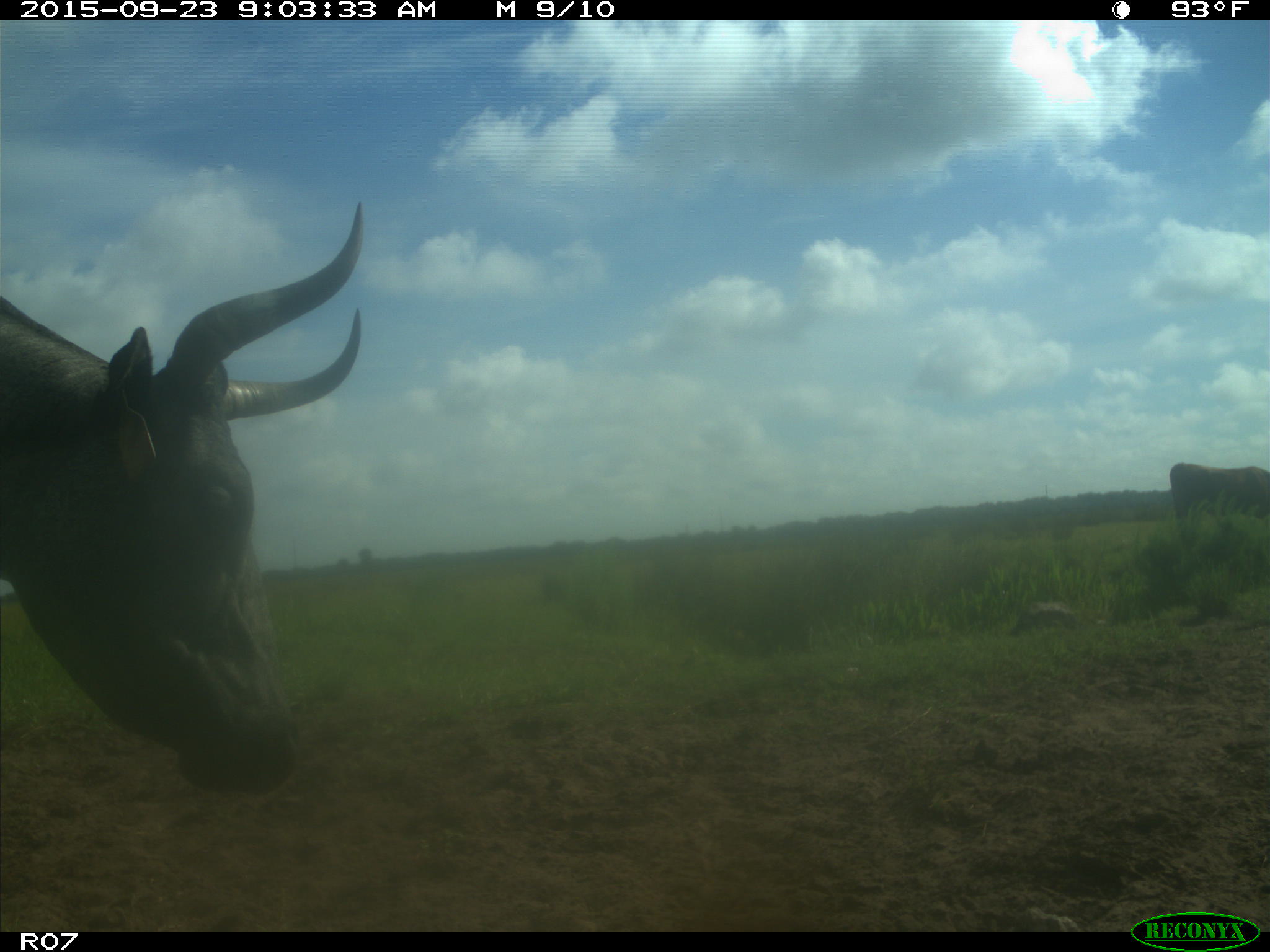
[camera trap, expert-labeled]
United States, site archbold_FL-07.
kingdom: Animalia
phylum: Chordata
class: Mammalia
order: Artiodactyla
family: Bovidae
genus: Bos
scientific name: Bos taurus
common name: domestic cow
Bos taurus (domestic cow).